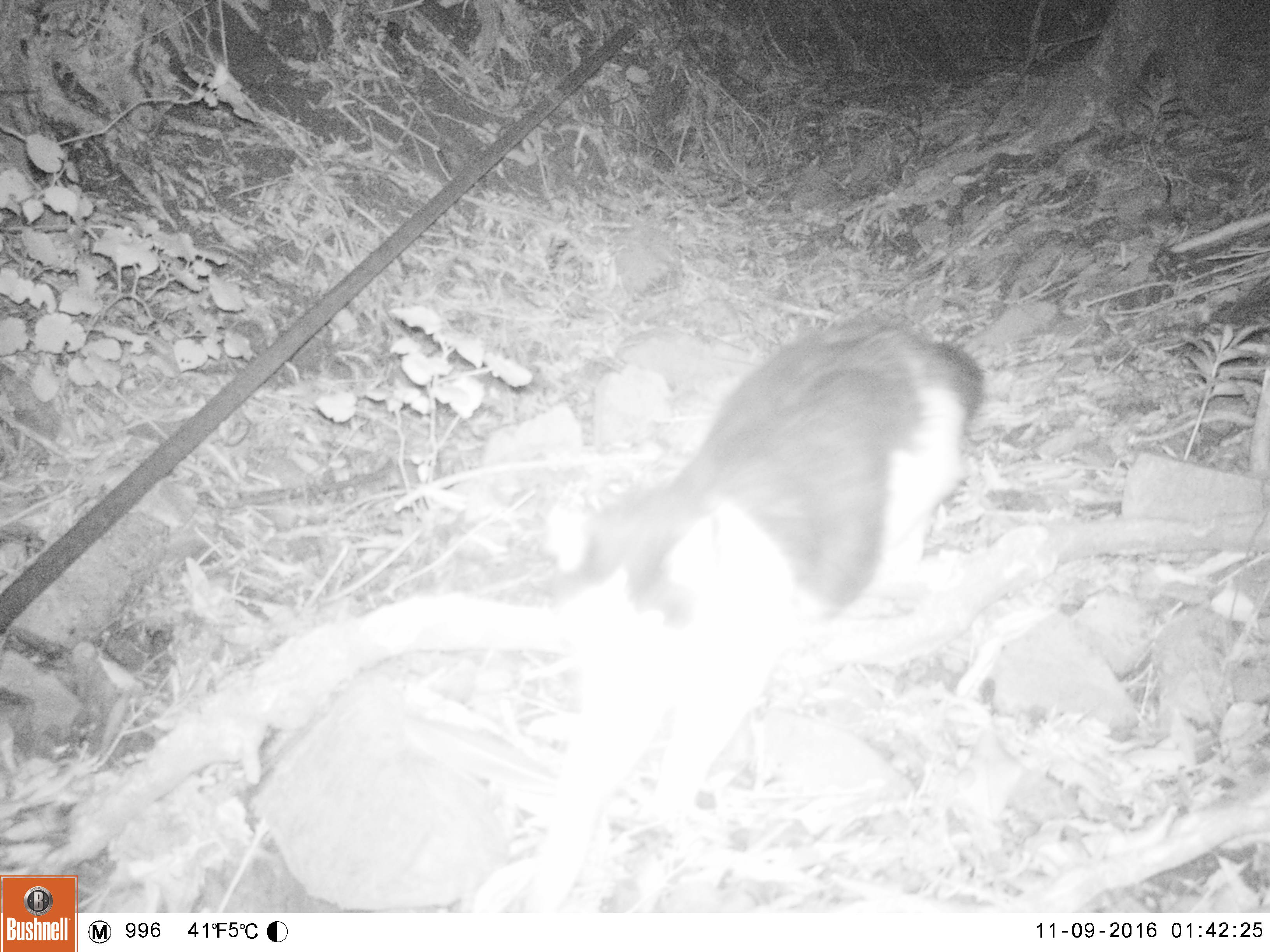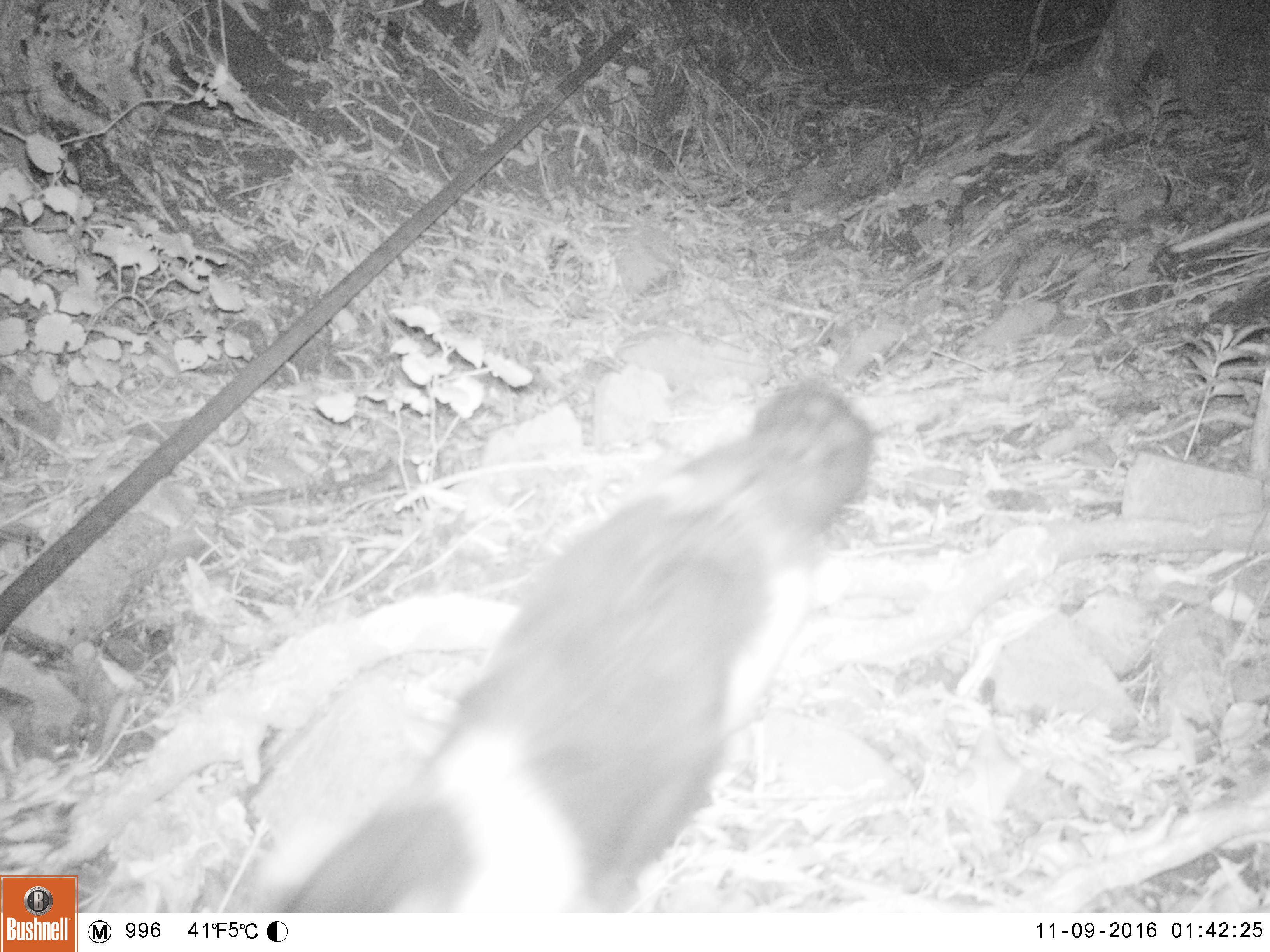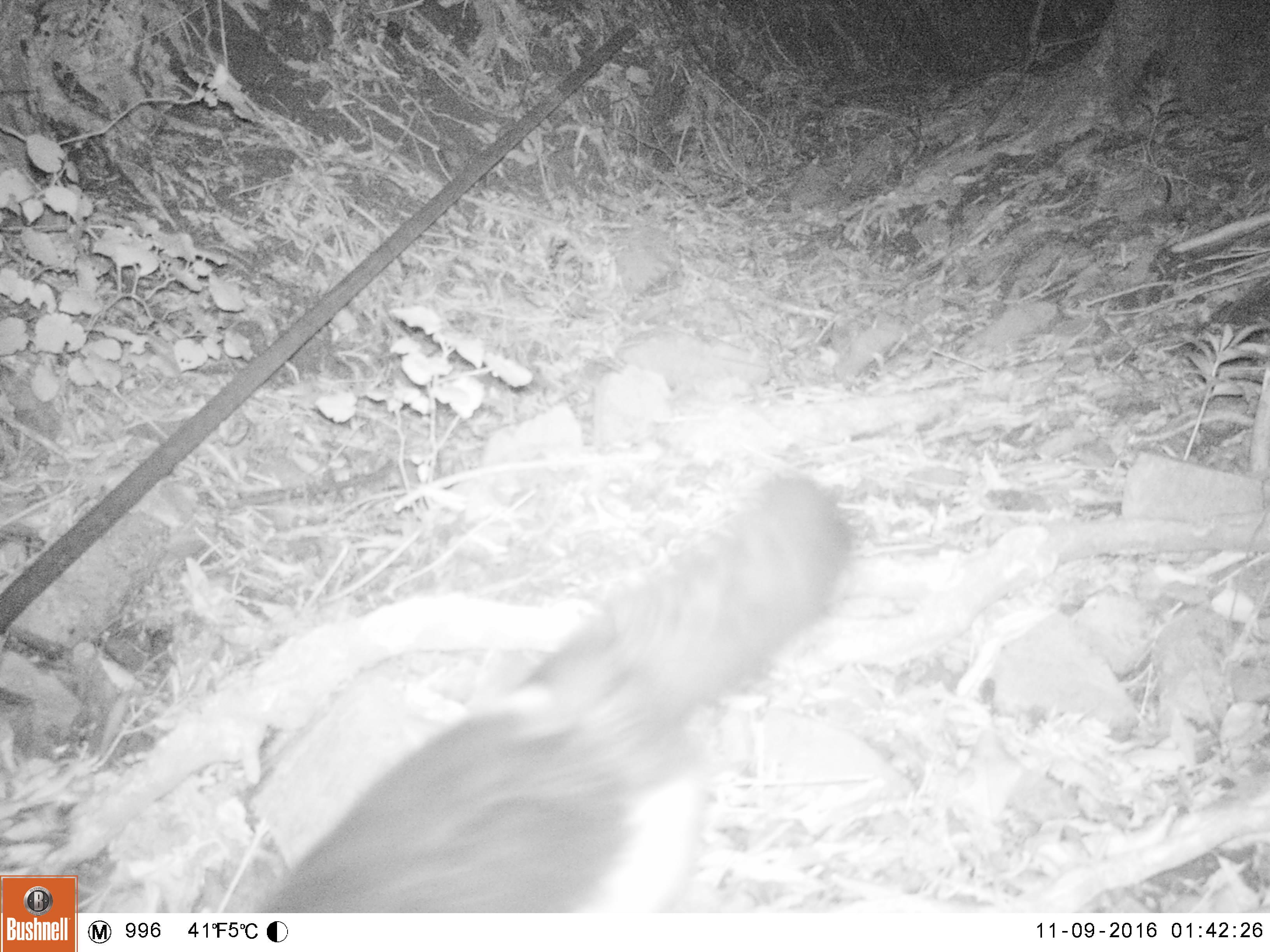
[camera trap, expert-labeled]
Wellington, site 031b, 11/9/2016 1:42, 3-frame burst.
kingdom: Animalia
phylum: Chordata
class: Mammalia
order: Carnivora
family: Felidae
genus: Felis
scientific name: Felis catus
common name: cat